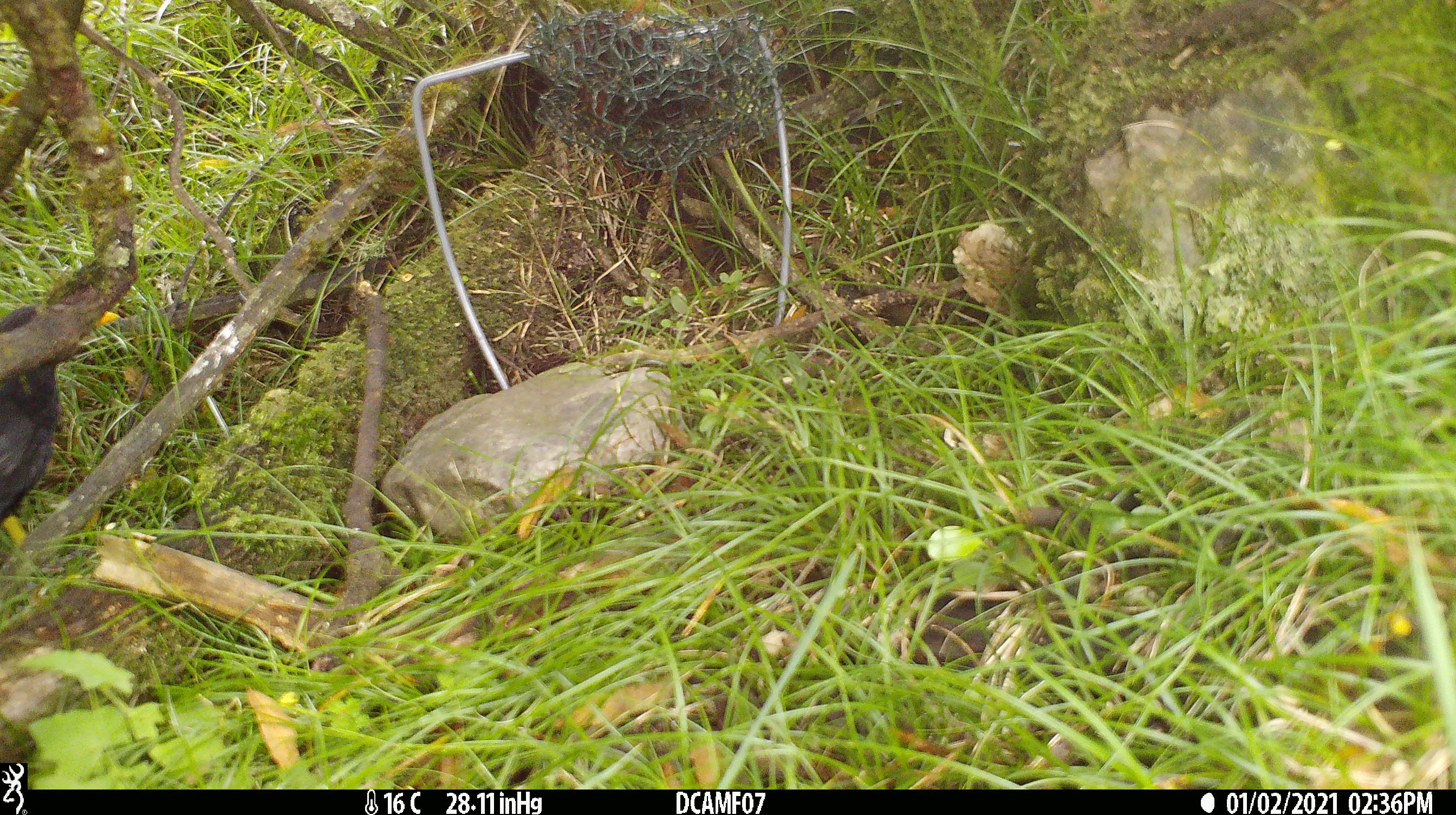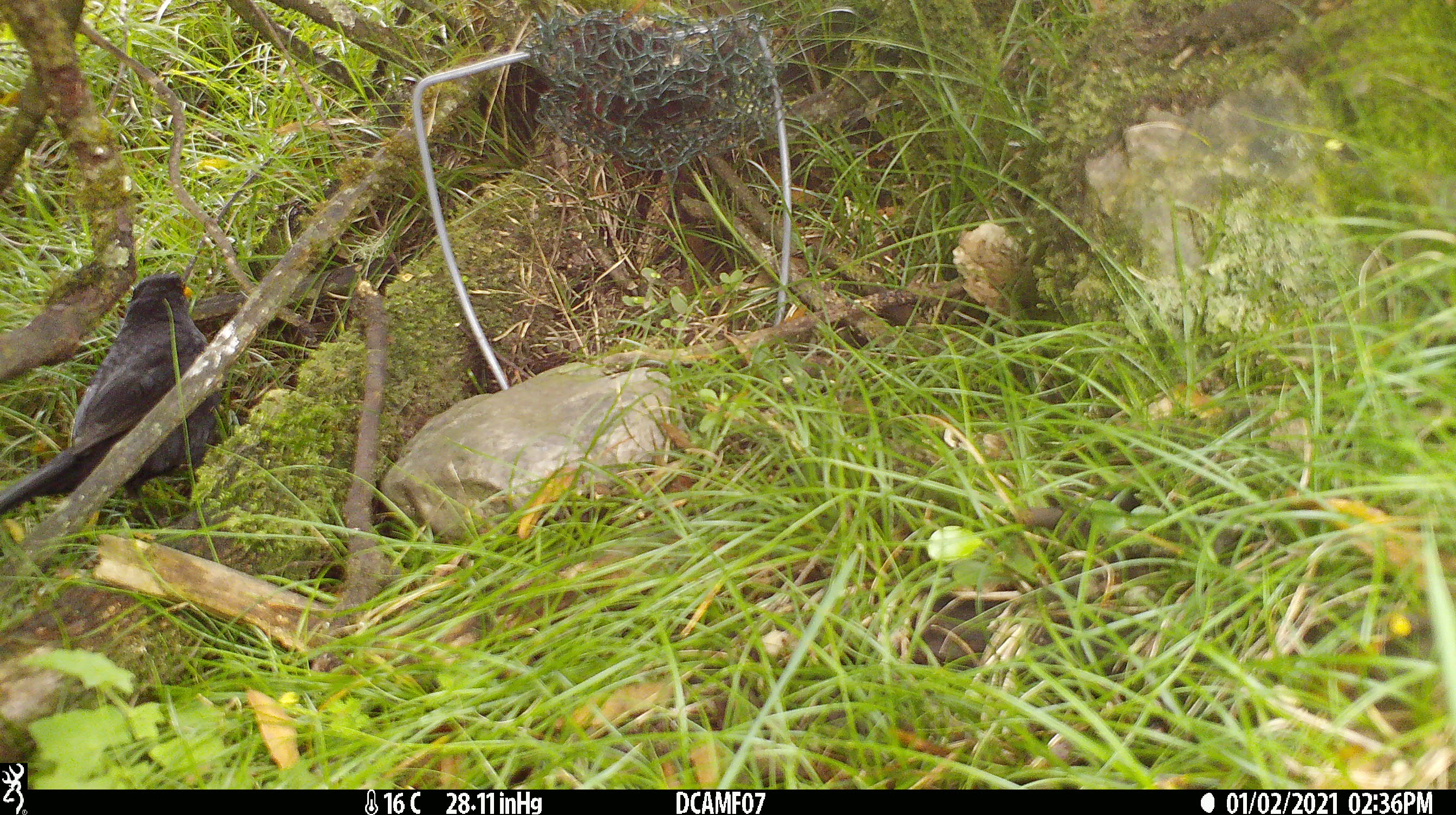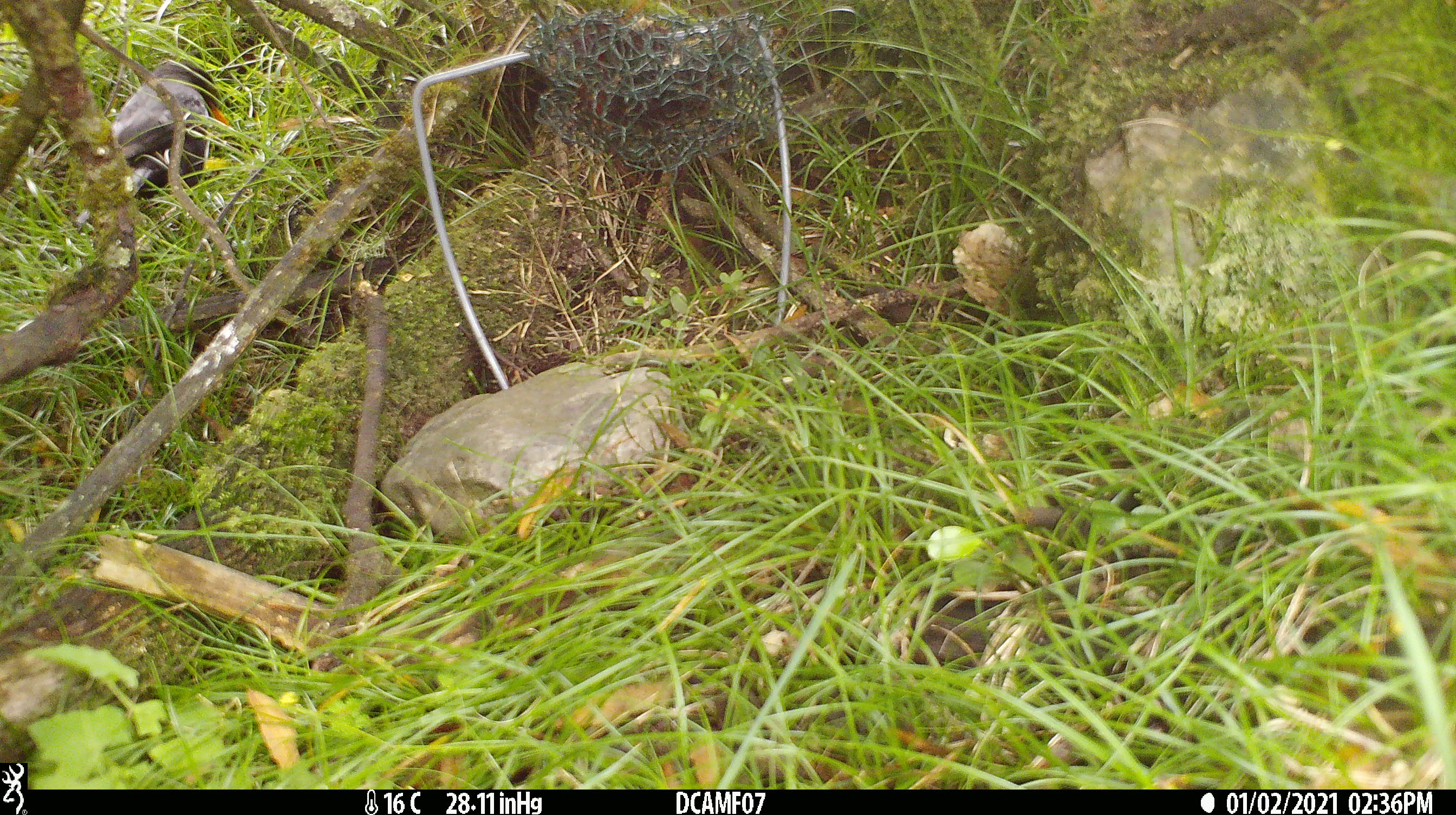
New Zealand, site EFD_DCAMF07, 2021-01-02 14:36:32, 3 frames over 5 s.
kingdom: Animalia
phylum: Chordata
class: Aves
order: Passeriformes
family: Turdidae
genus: Turdus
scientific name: Turdus merula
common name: eurasian blackbird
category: blackbird